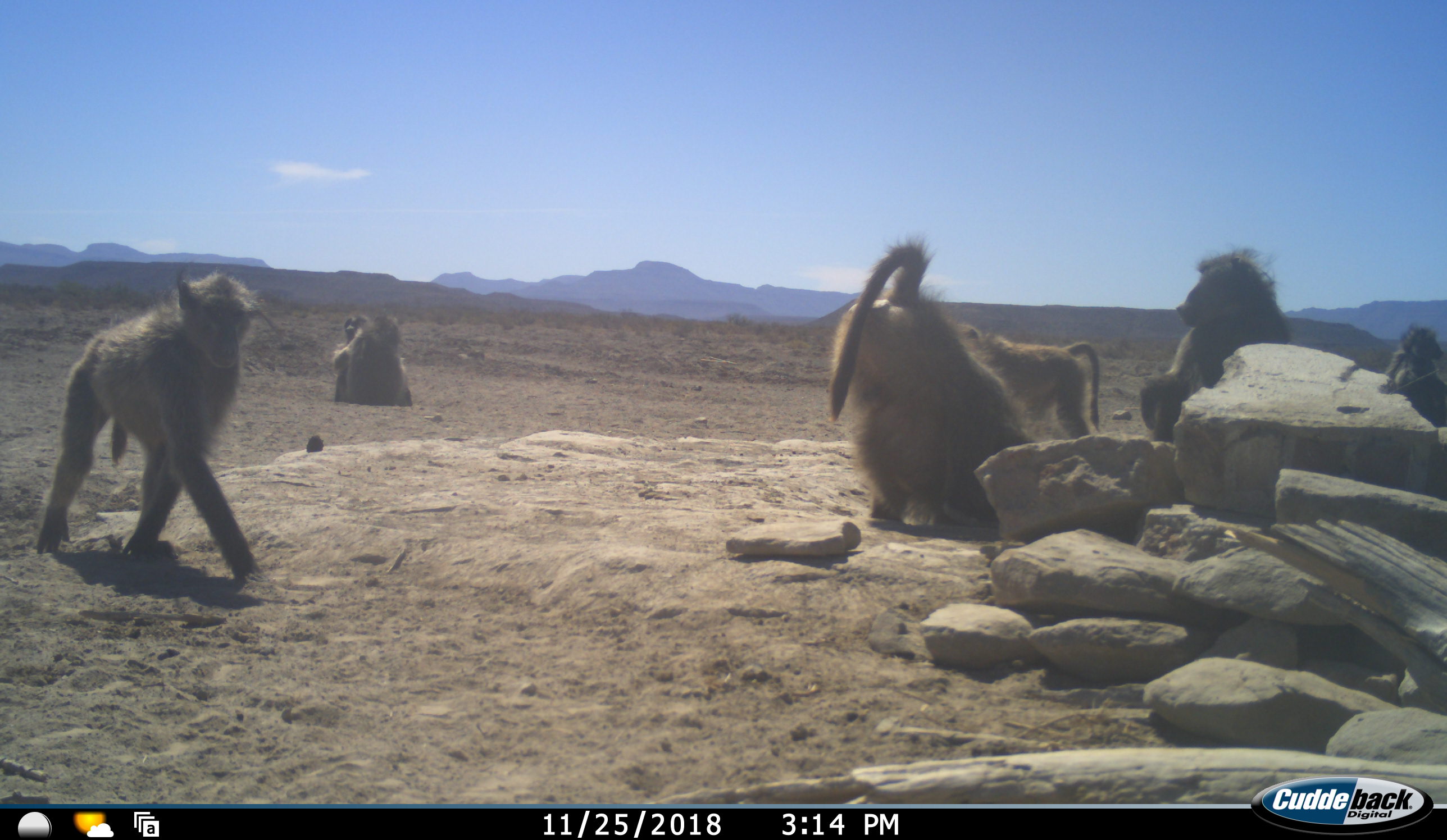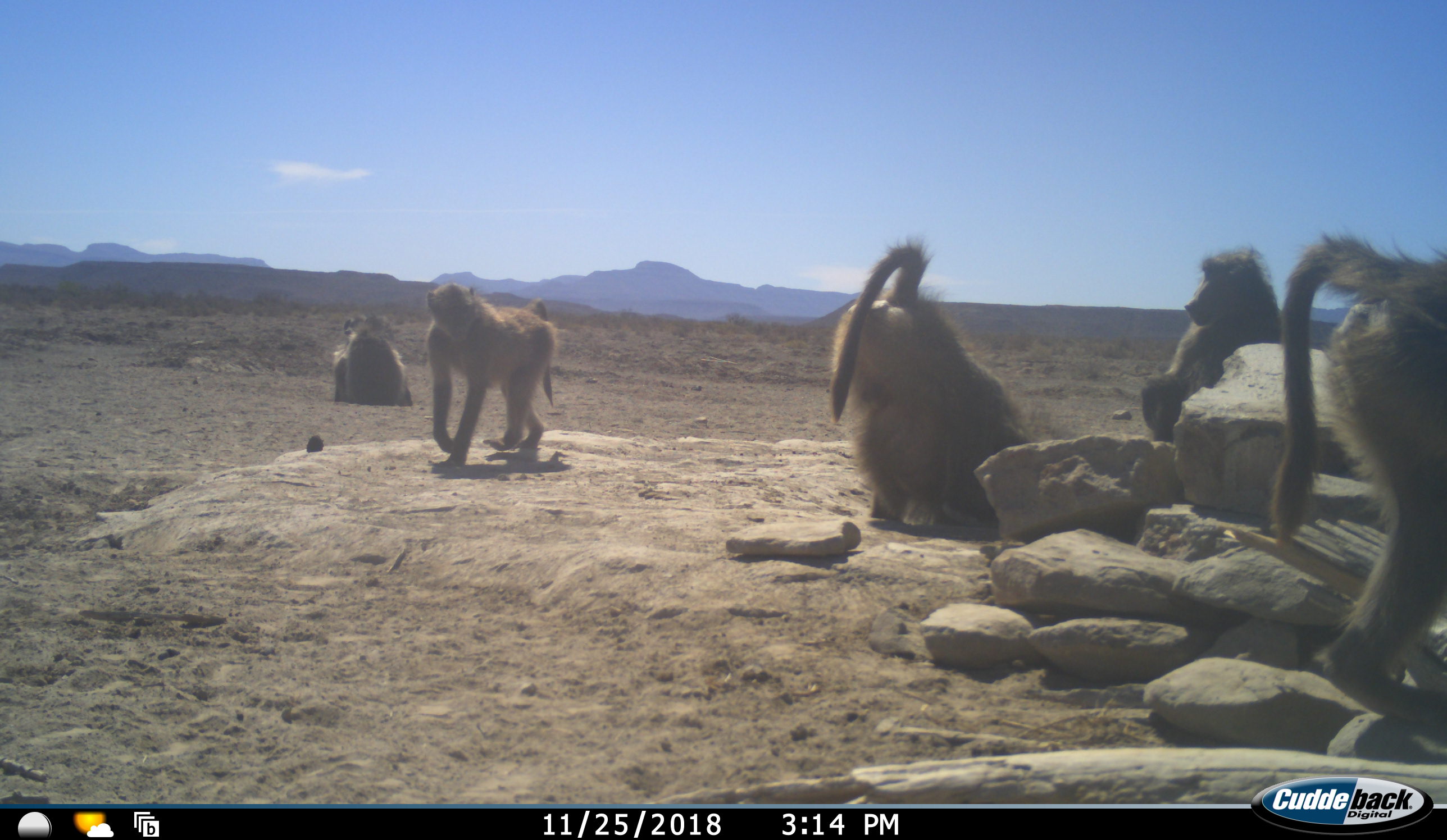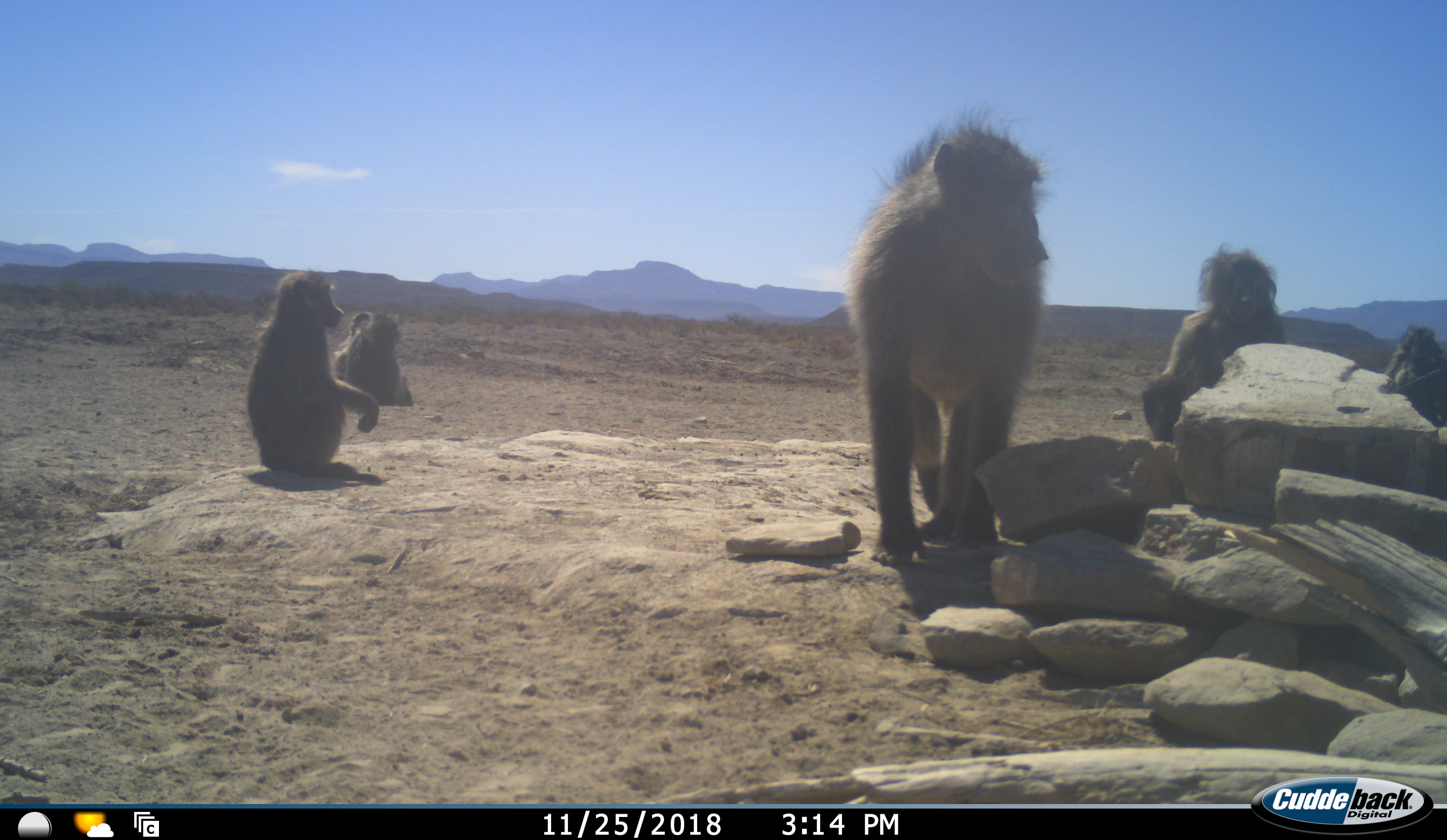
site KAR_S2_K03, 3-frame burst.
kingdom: Animalia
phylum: Chordata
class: Mammalia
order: Primates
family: Cercopithecidae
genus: Papio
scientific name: Papio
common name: baboon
Baboon (Papio), count 6. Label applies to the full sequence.